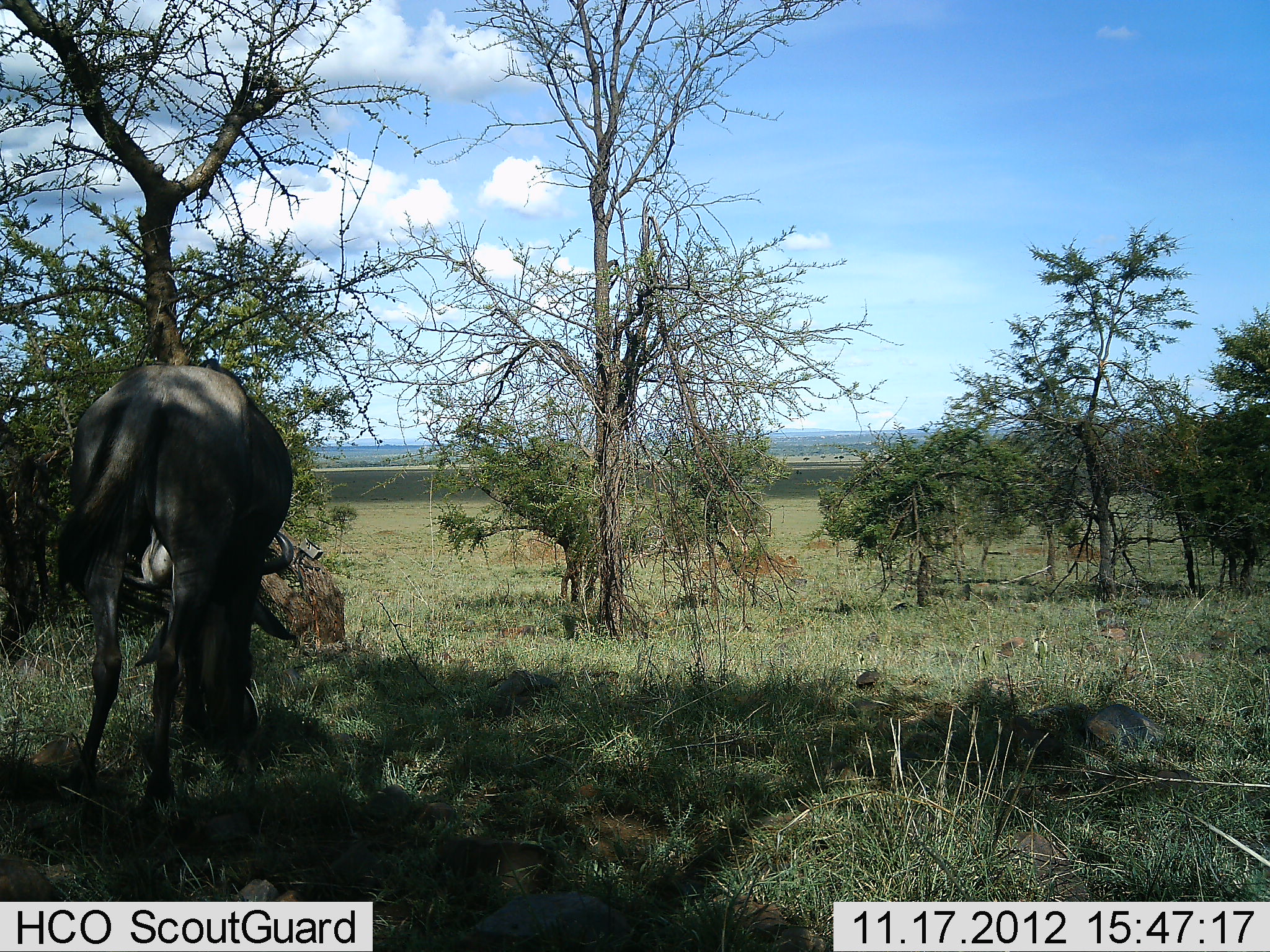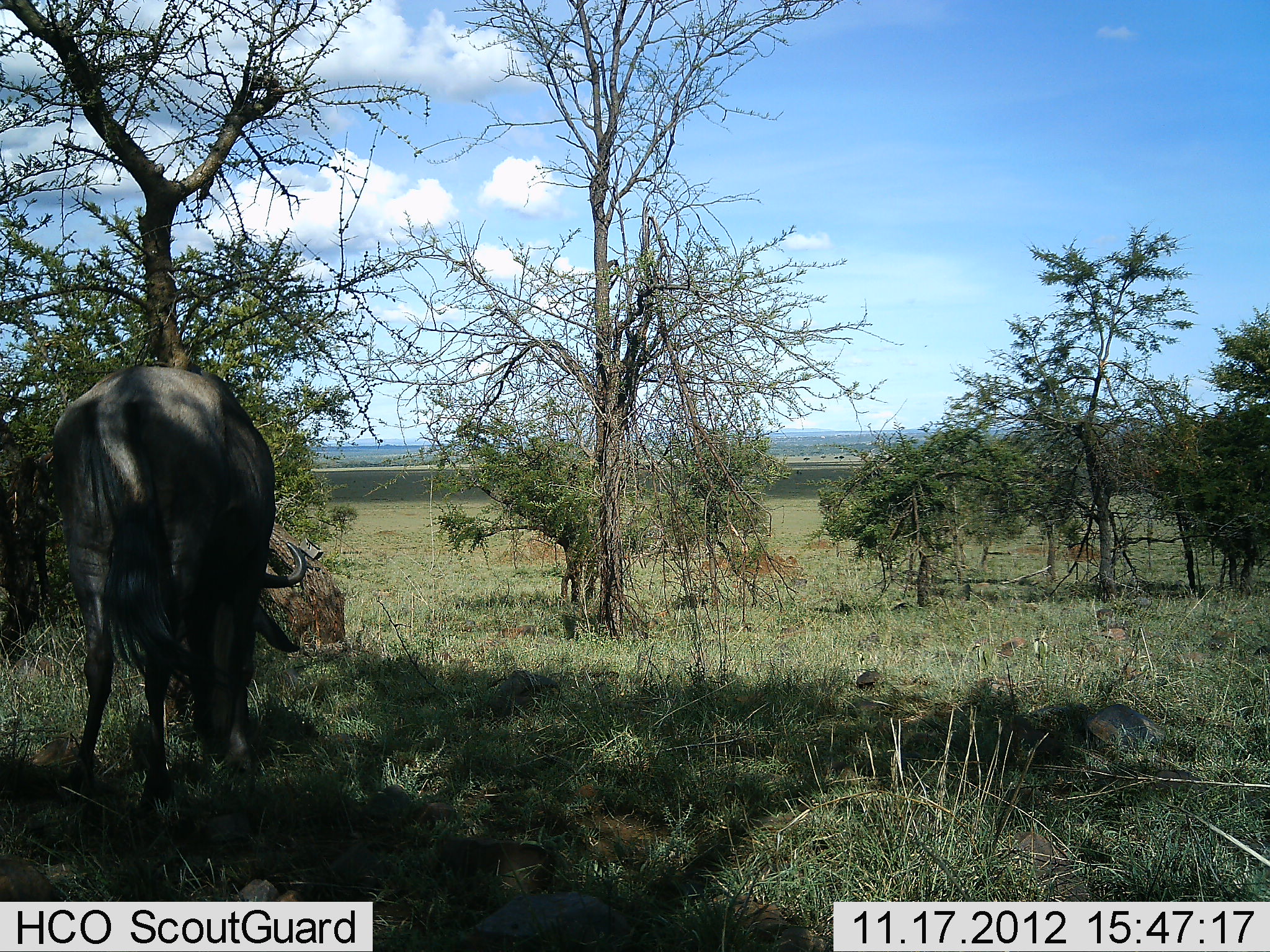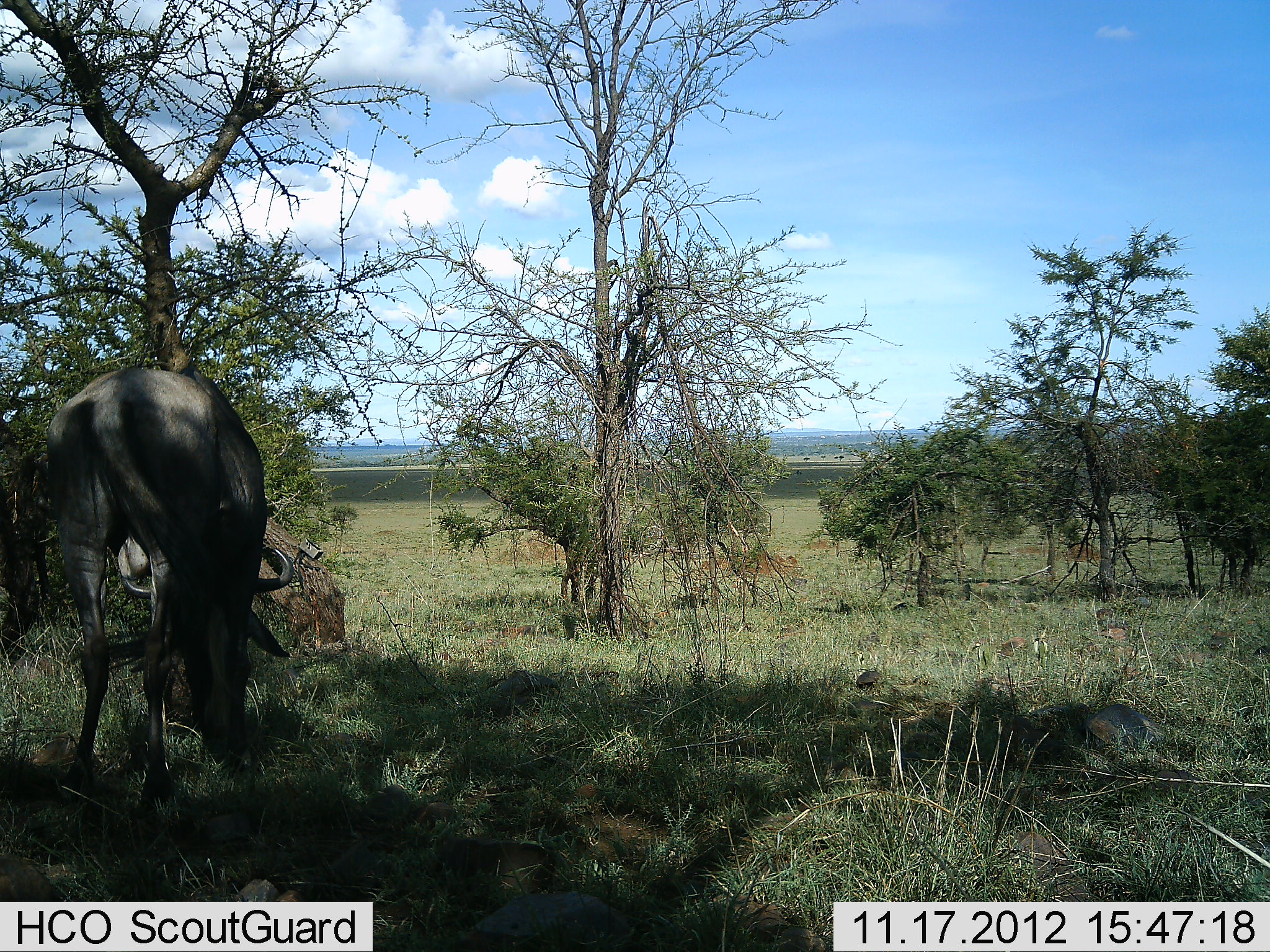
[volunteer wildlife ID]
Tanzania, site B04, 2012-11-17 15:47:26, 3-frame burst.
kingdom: Animalia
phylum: Chordata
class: Mammalia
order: Artiodactyla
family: Bovidae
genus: Connochaetes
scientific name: Connochaetes taurinus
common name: blue wildebeest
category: wildebeest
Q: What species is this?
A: Wildebeest (blue wildebeest) (Connochaetes taurinus).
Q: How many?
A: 1.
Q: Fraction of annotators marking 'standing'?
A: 30%.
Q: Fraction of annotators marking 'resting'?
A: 0%.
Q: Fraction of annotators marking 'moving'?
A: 0%.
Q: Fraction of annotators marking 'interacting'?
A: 0%.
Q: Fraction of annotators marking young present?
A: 0%.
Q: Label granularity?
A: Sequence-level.